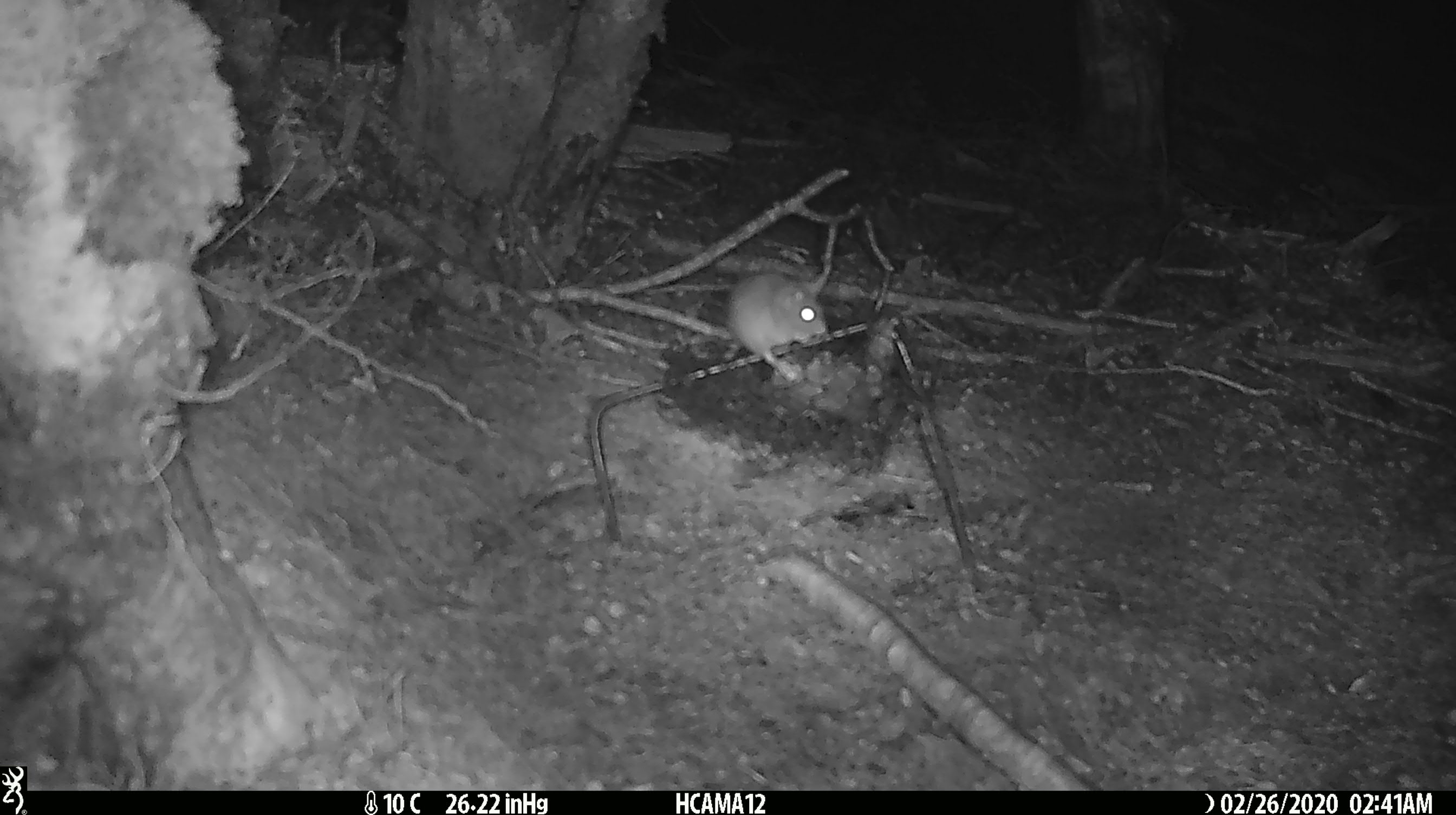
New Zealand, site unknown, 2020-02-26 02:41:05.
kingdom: Animalia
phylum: Chordata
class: Mammalia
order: Rodentia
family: Muridae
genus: Mus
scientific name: Mus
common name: mouse